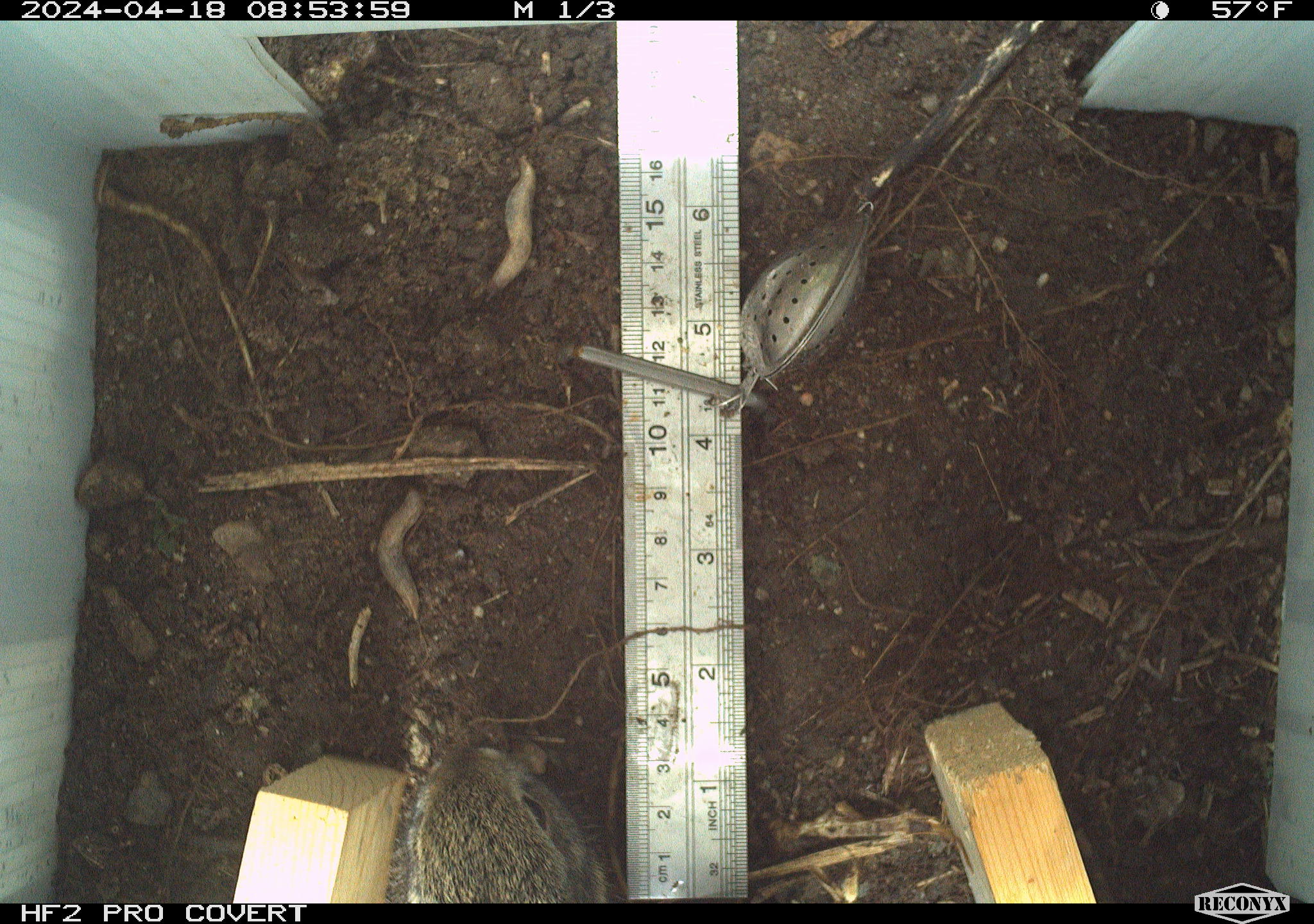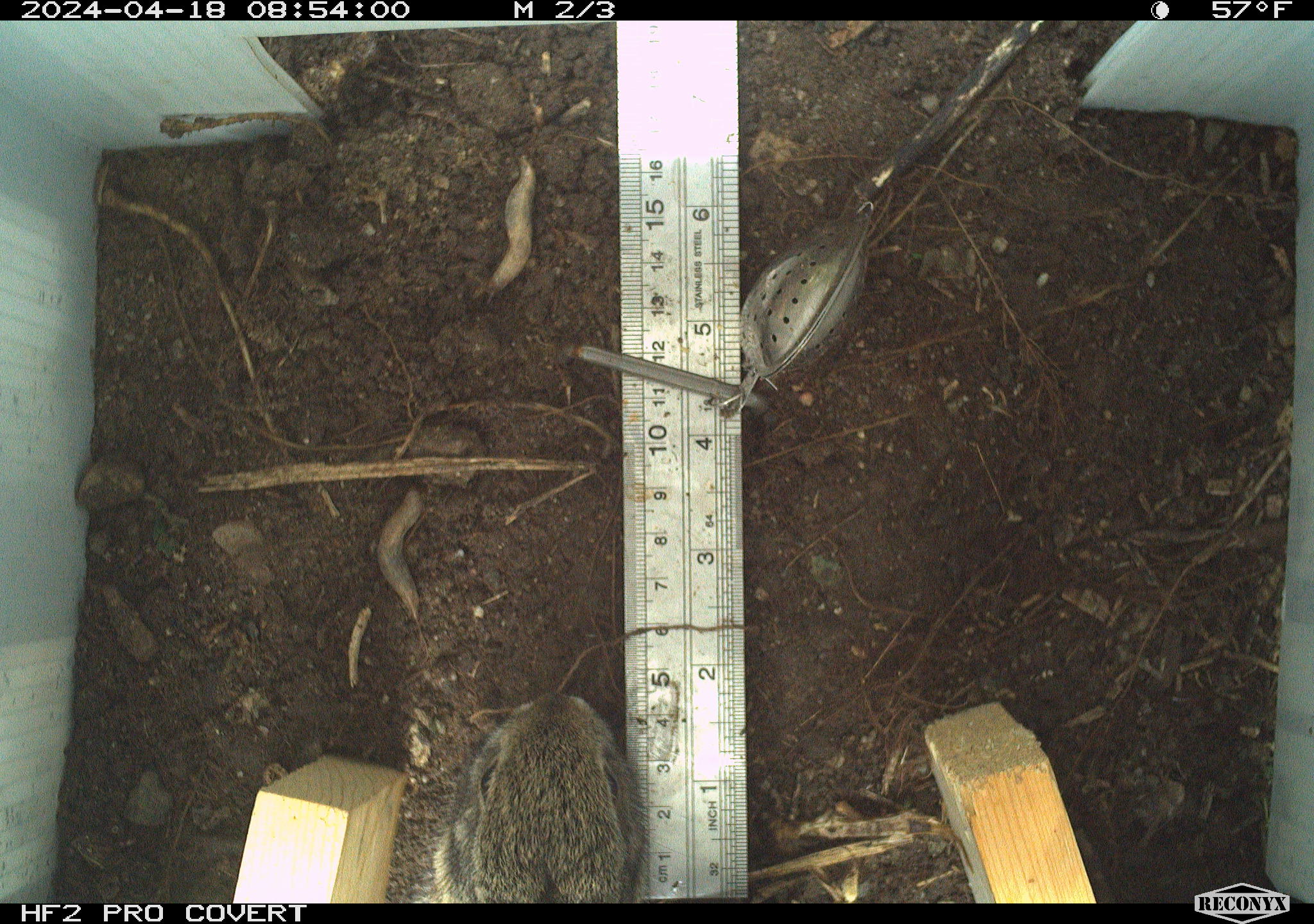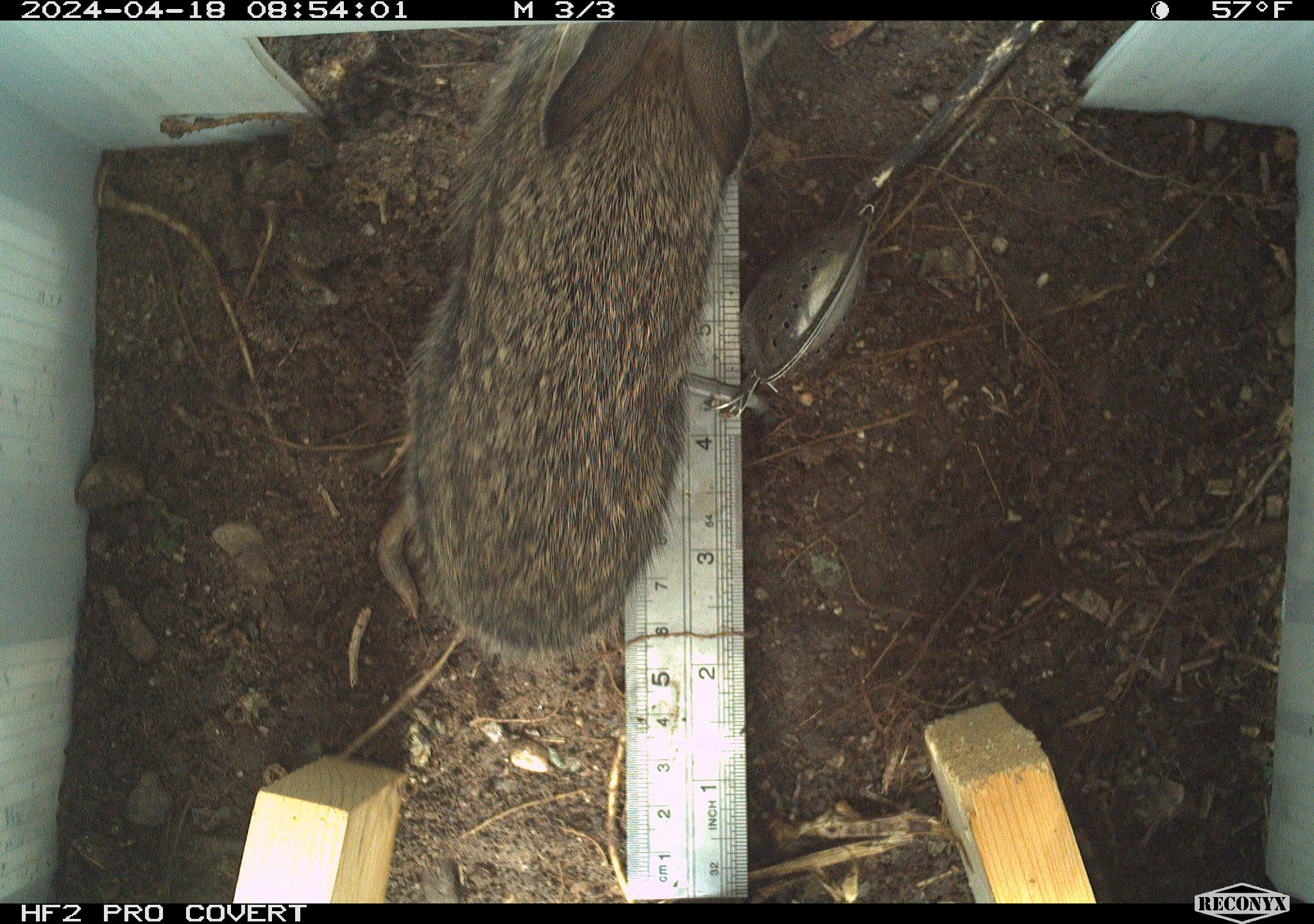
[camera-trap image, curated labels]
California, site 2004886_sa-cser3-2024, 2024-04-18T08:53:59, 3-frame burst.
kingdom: Animalia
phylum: Chordata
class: Mammalia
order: Lagomorpha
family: Leporidae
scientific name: Leporidae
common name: rabbit or hare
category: rabbit and hare family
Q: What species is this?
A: Rabbit and hare family (rabbit or hare) (Leporidae).